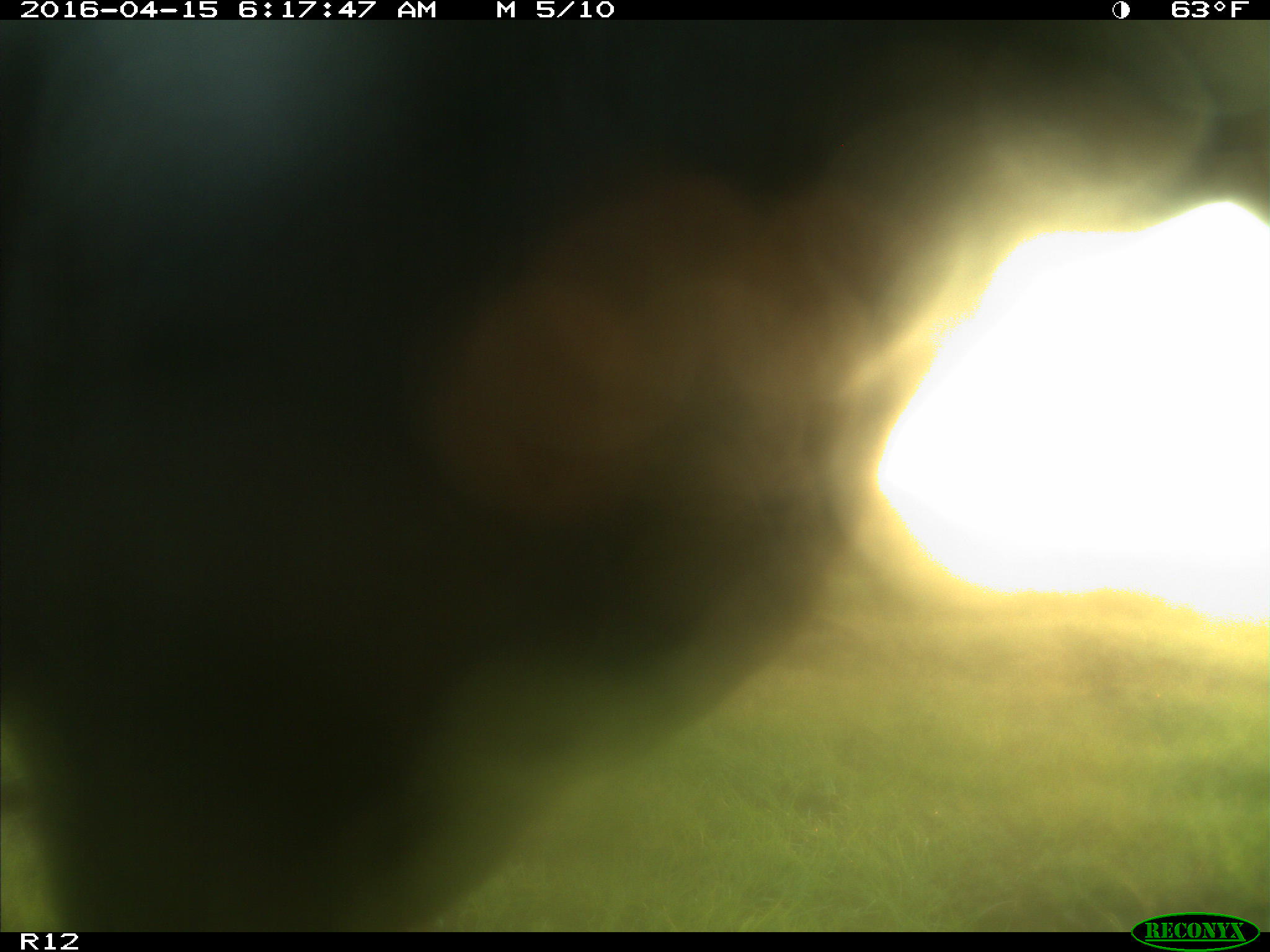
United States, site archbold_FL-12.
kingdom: Animalia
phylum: Chordata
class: Mammalia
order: Artiodactyla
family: Bovidae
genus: Bos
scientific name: Bos taurus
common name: domestic cow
Bos taurus (domestic cow).